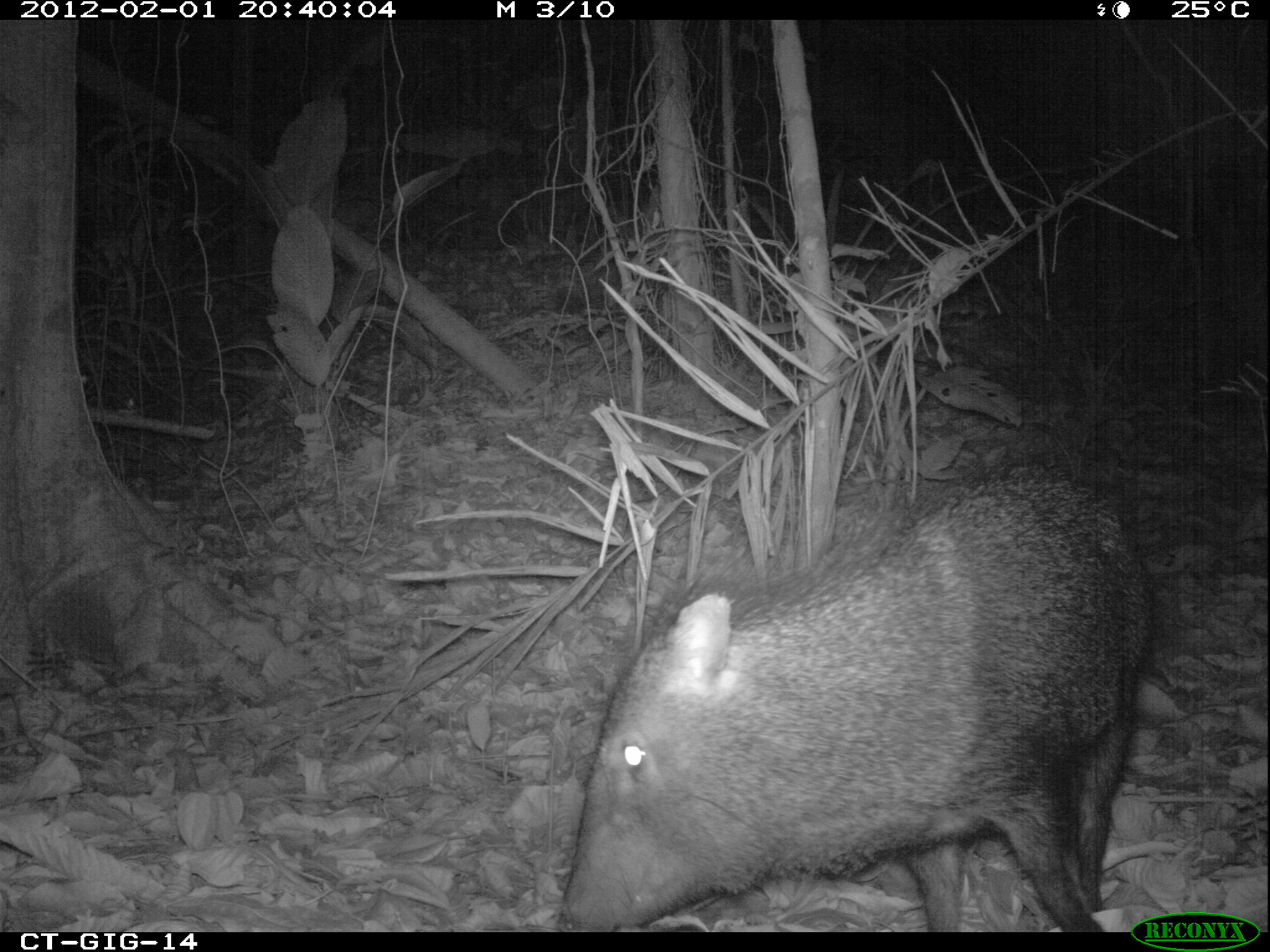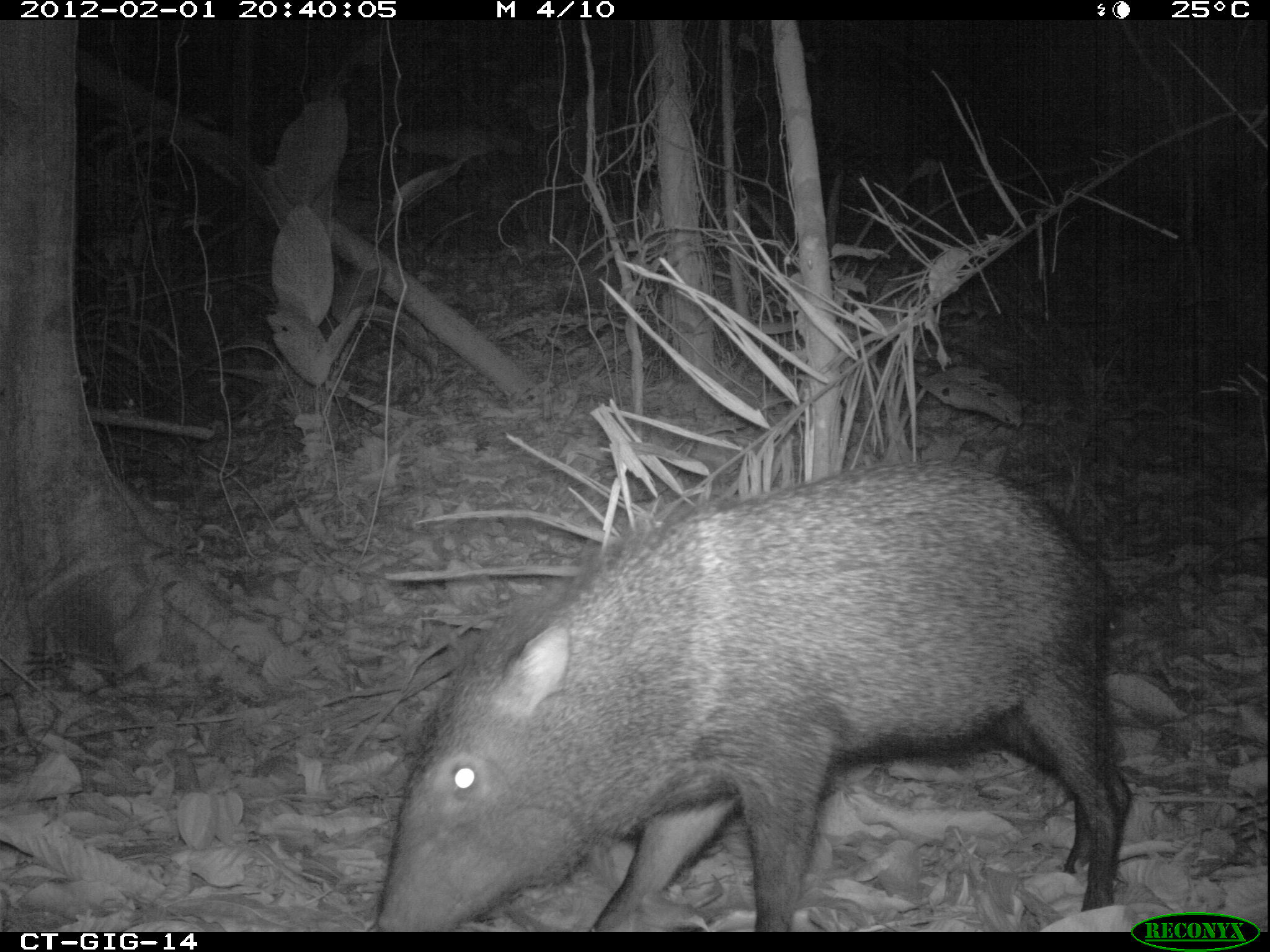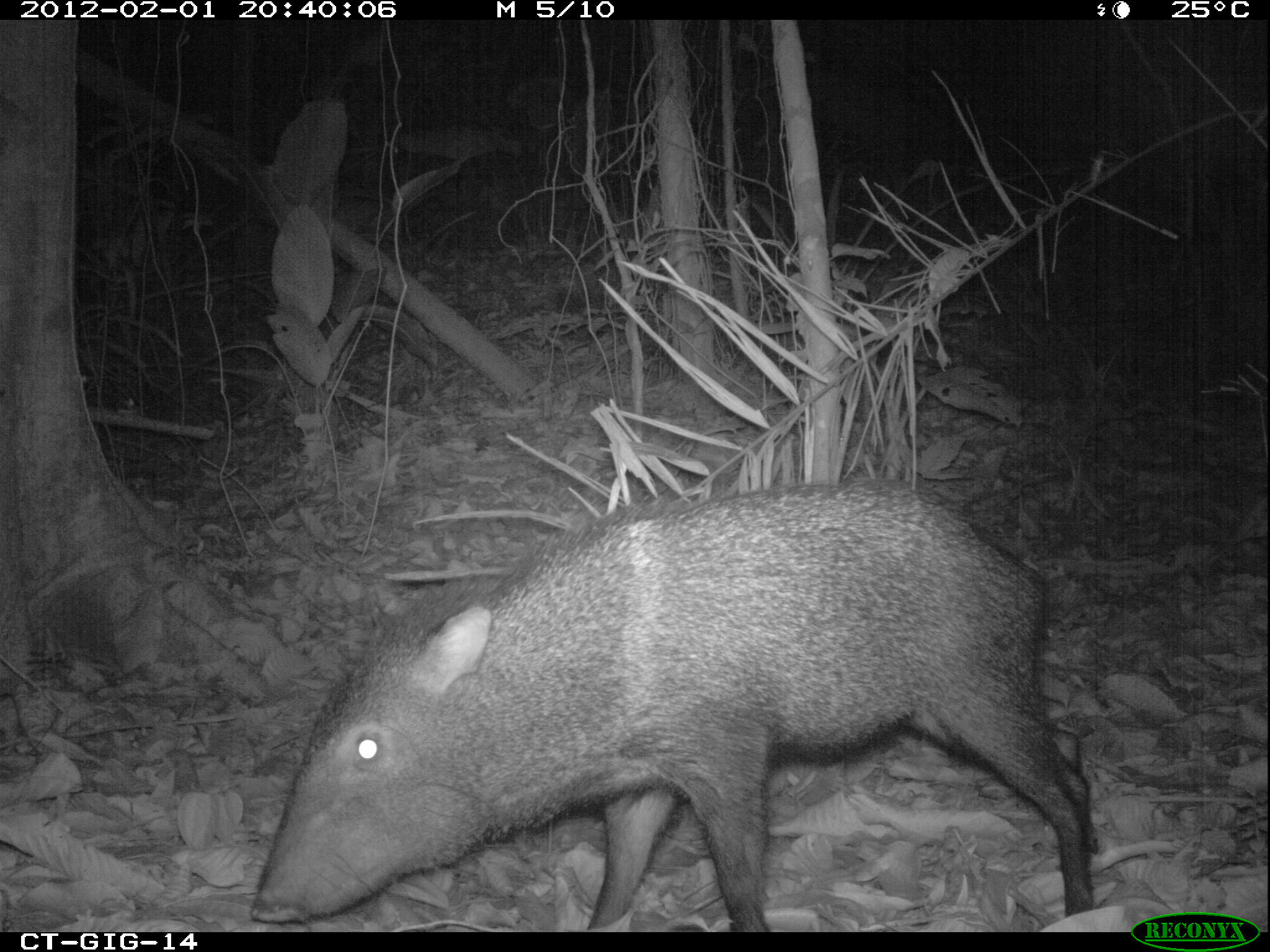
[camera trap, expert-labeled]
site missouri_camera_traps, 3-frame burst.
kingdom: Animalia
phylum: Chordata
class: Mammalia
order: Artiodactyla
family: Tayassuidae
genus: Pecari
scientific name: Pecari tajacu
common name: collared peccary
Collared peccary (Pecari tajacu). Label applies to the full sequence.